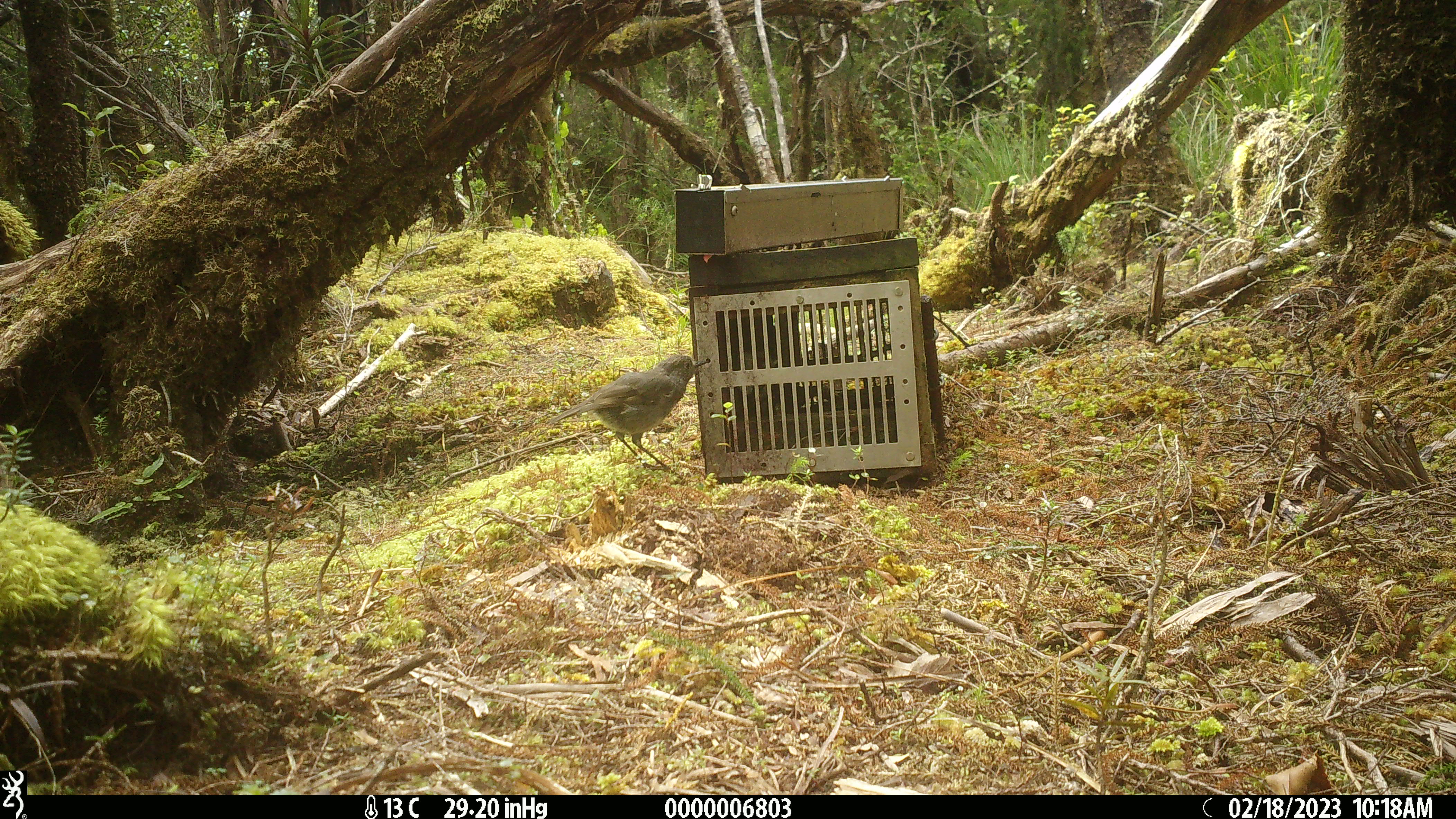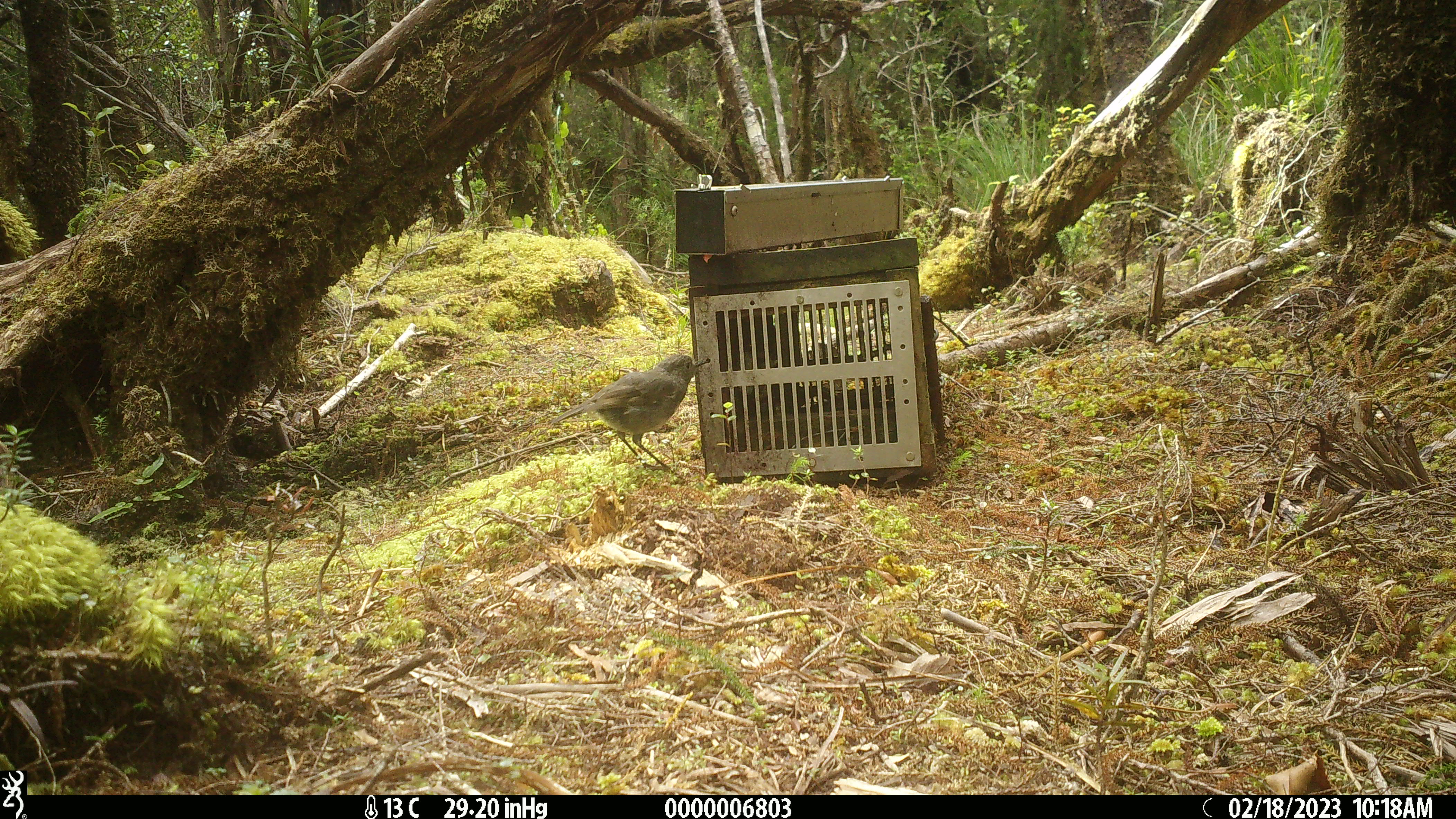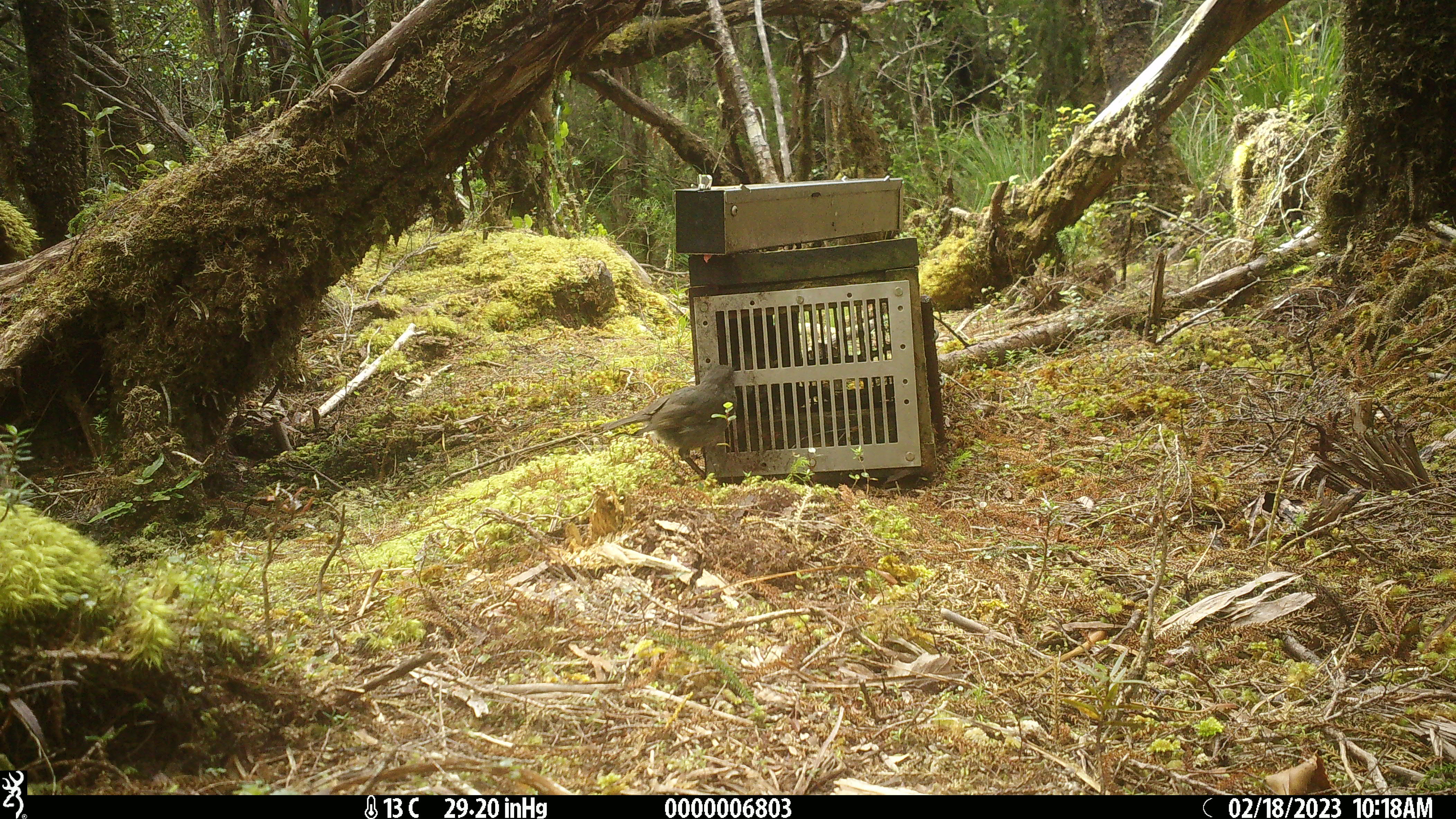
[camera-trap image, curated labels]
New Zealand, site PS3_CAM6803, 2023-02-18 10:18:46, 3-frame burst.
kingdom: Animalia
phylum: Chordata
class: Aves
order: Passeriformes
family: Petroicidae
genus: Petroica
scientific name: Petroica australis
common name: new zealand robin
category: robin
Robin (new zealand robin) (Petroica australis).